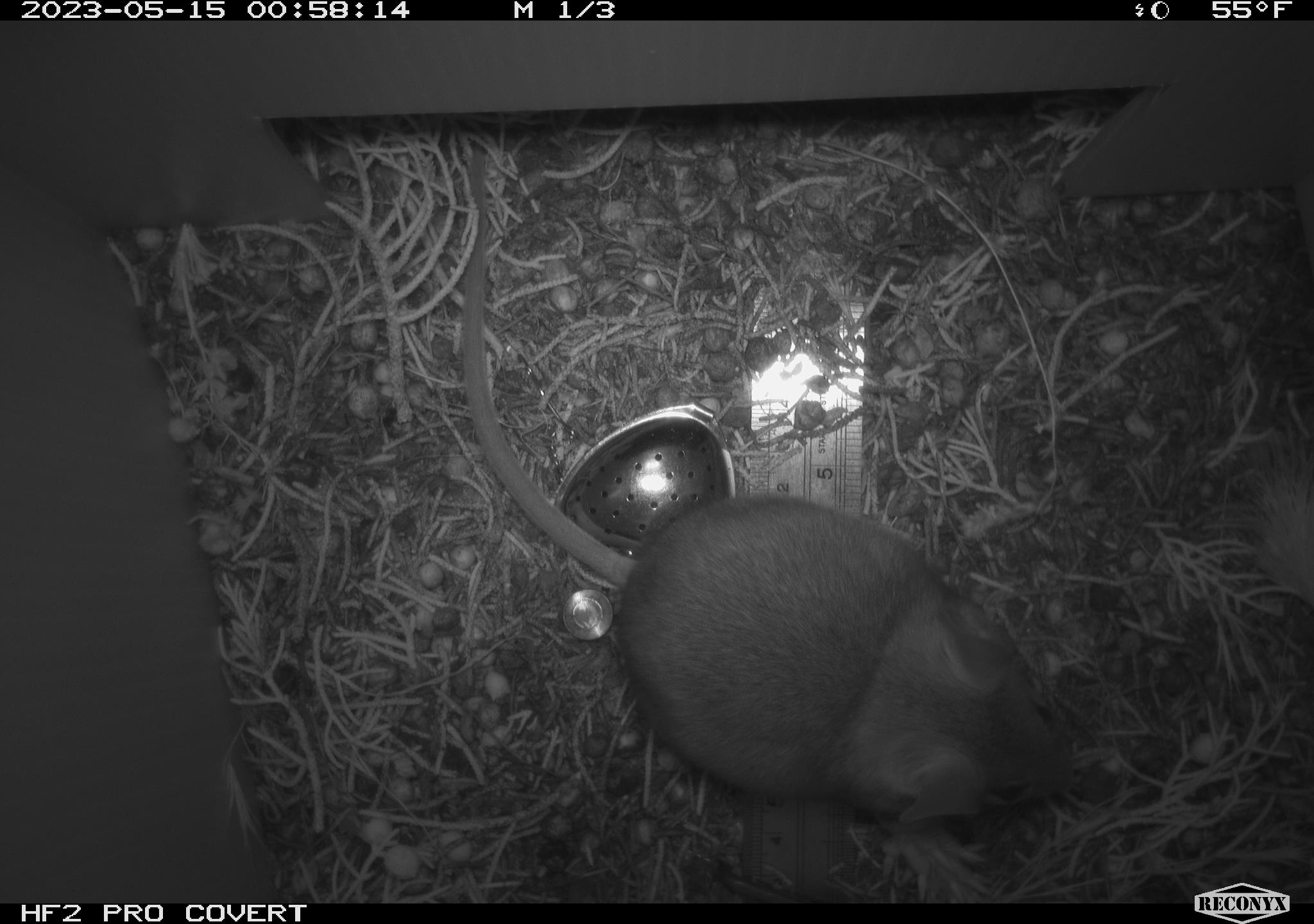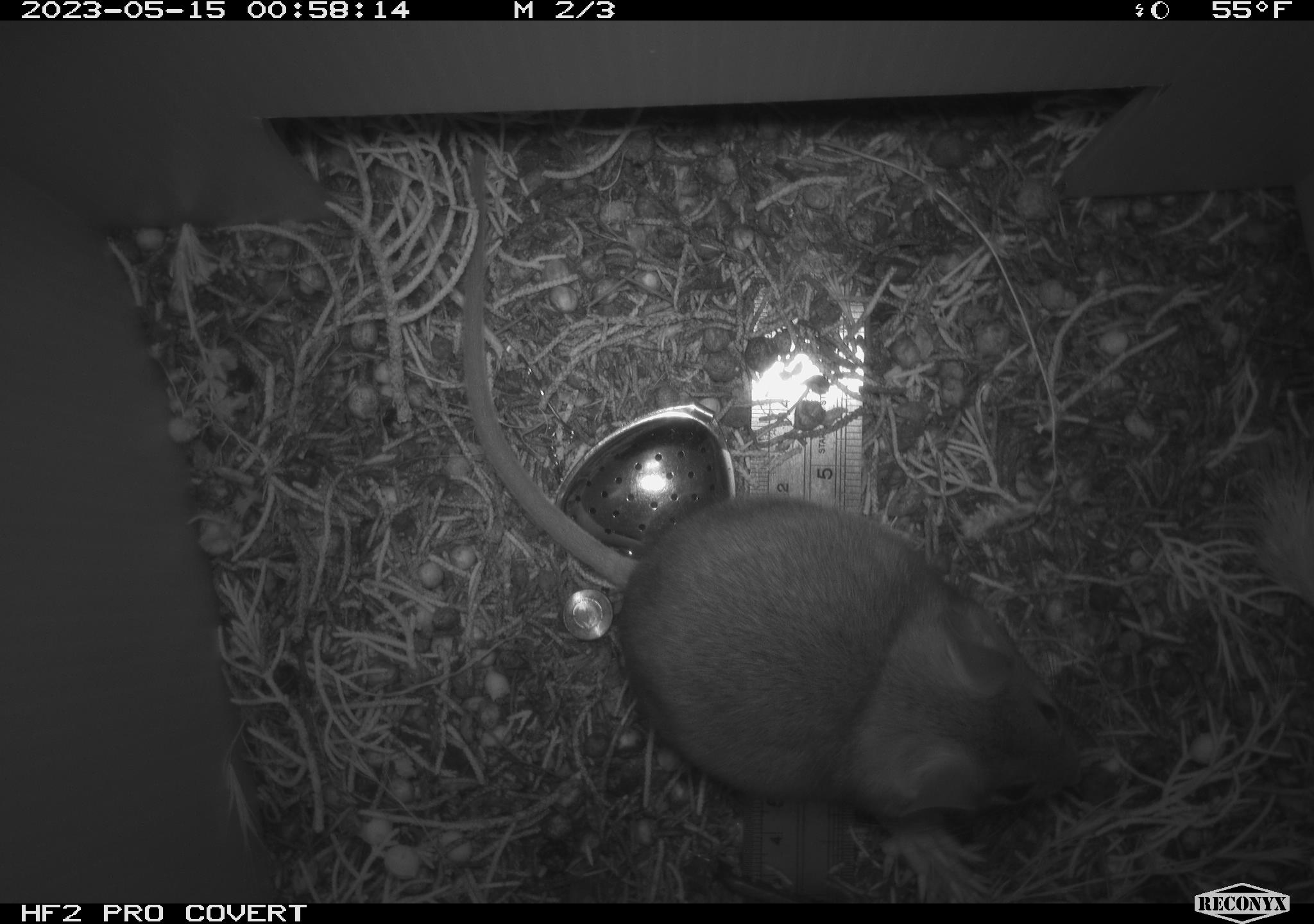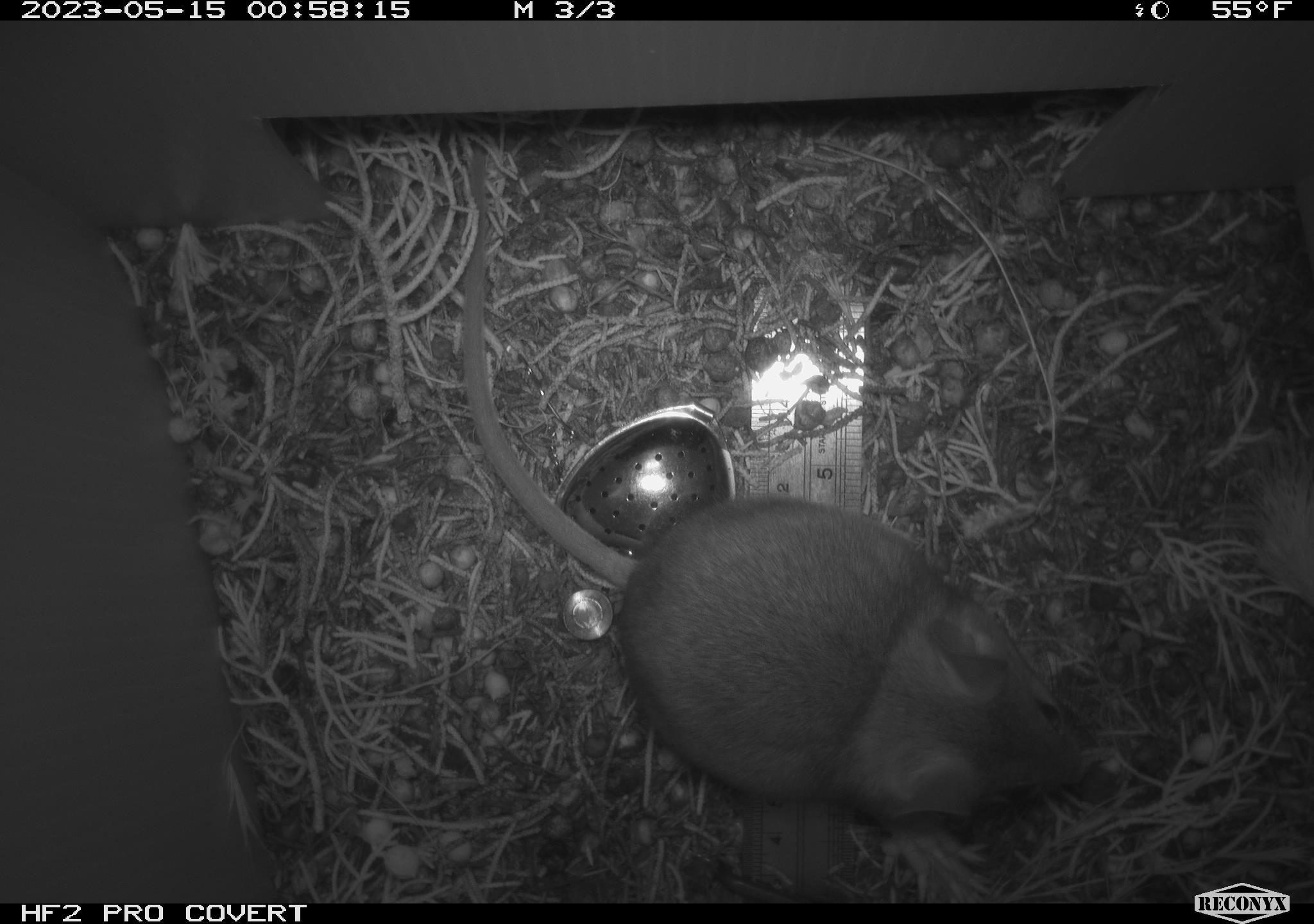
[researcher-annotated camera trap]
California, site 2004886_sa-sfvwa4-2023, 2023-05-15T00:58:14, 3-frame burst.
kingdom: Animalia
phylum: Chordata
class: Mammalia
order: Rodentia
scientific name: Rodentia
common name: mouse species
Mouse species (Rodentia).